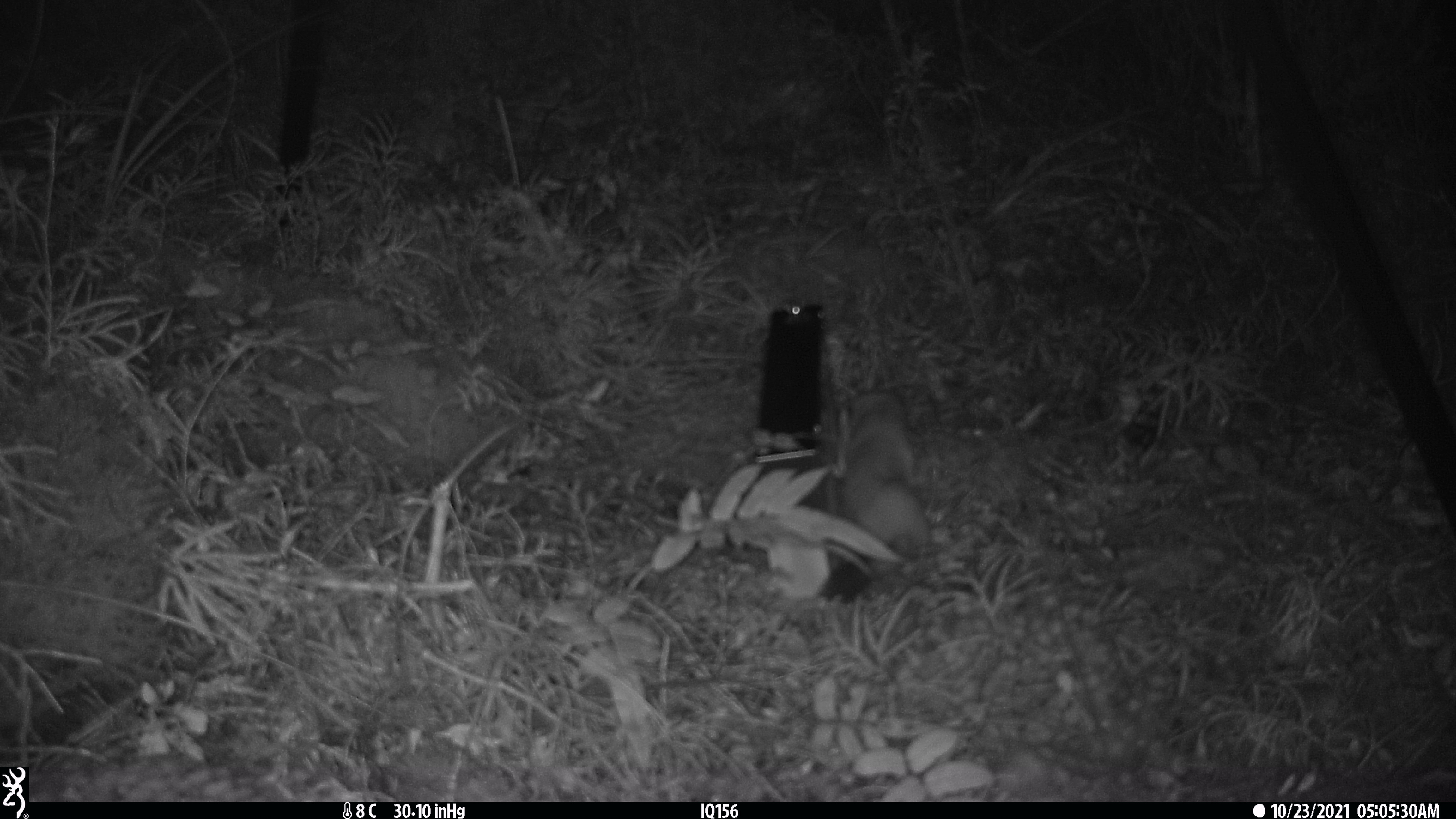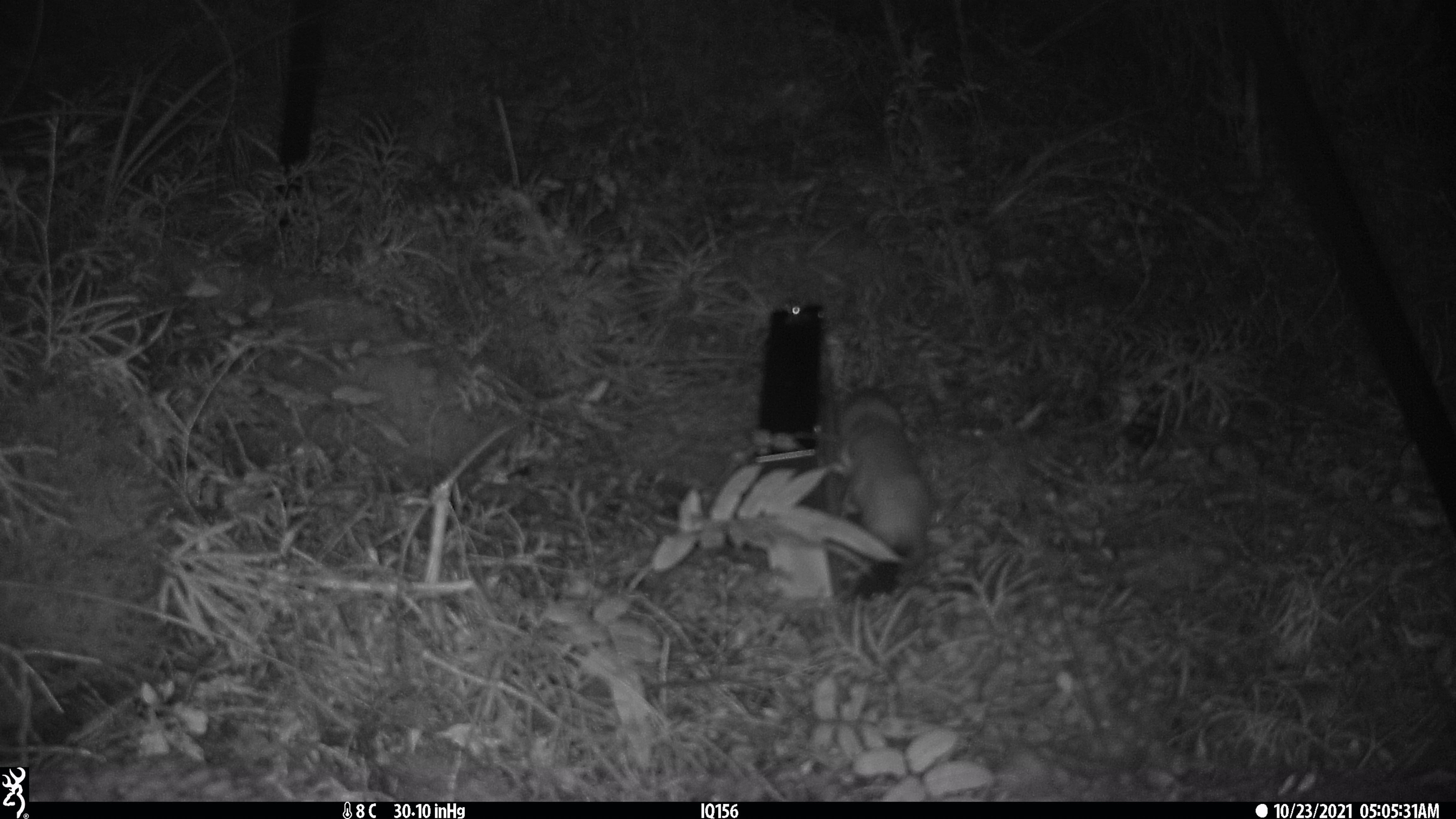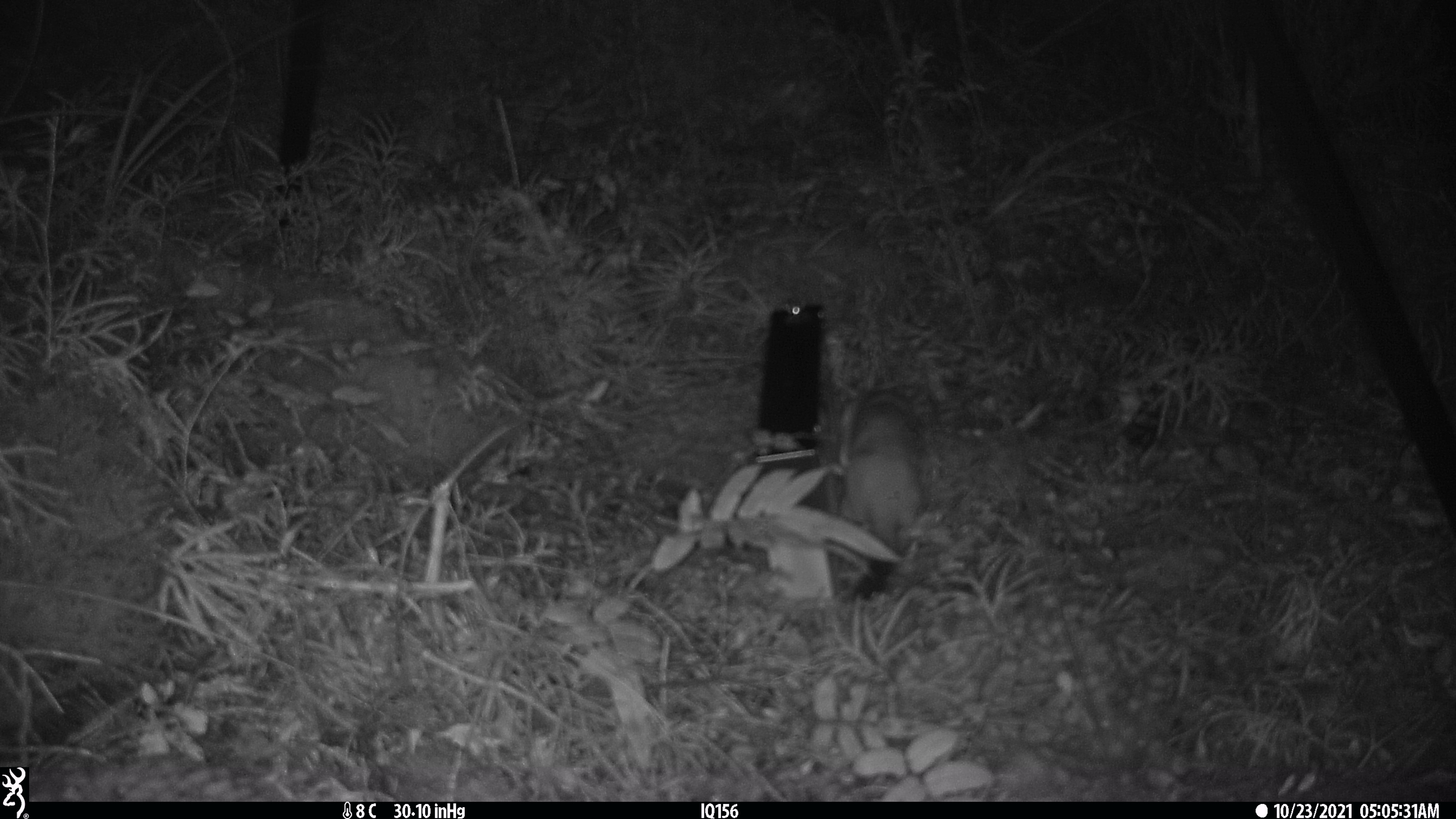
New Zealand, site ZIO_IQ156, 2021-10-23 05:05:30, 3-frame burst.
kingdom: Animalia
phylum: Chordata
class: Mammalia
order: Carnivora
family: Mustelidae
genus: Mustela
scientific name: Mustela erminea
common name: stoat